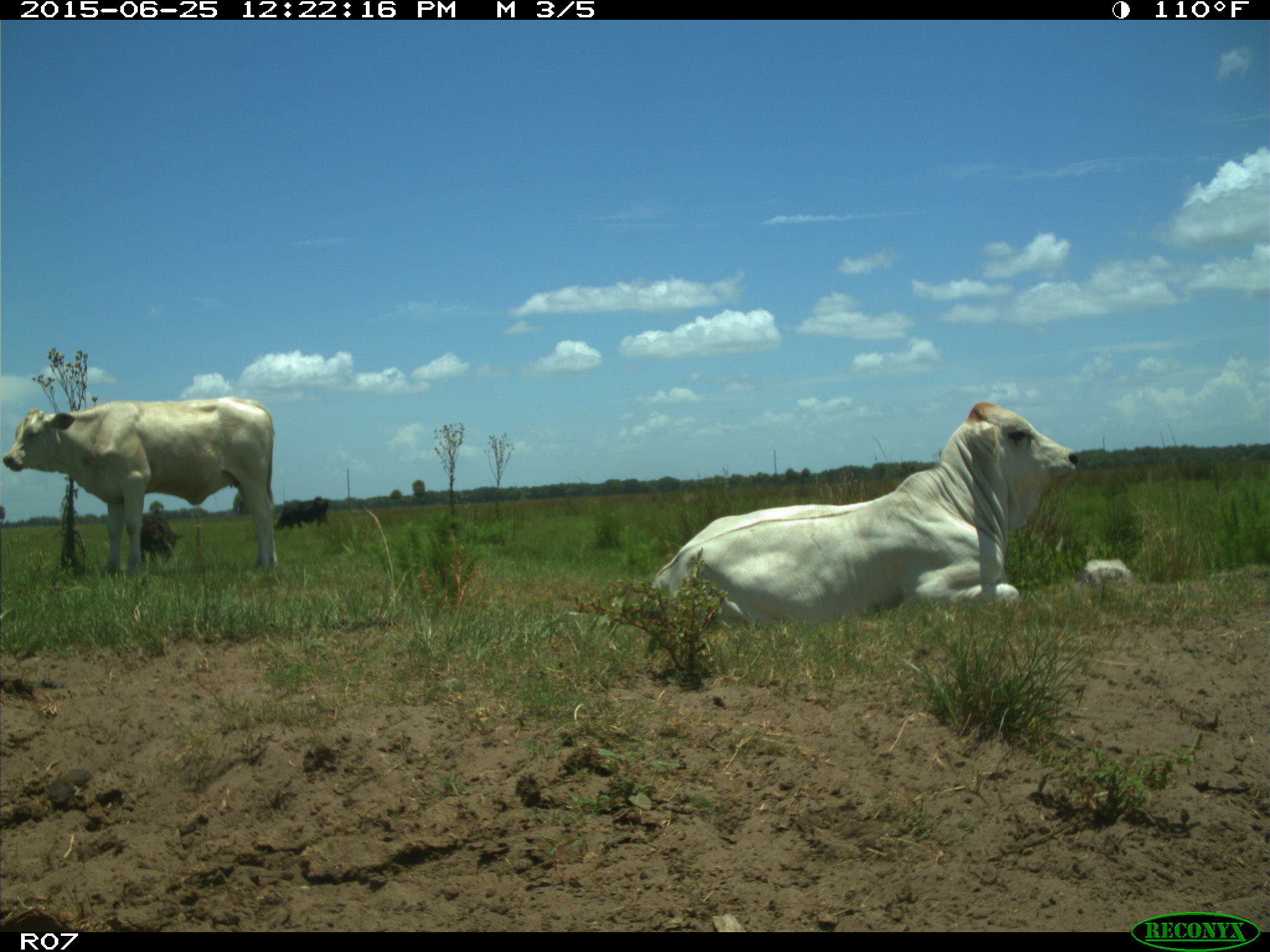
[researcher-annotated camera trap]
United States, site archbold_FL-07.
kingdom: Animalia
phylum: Chordata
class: Mammalia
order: Artiodactyla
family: Bovidae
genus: Bos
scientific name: Bos taurus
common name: domestic cow